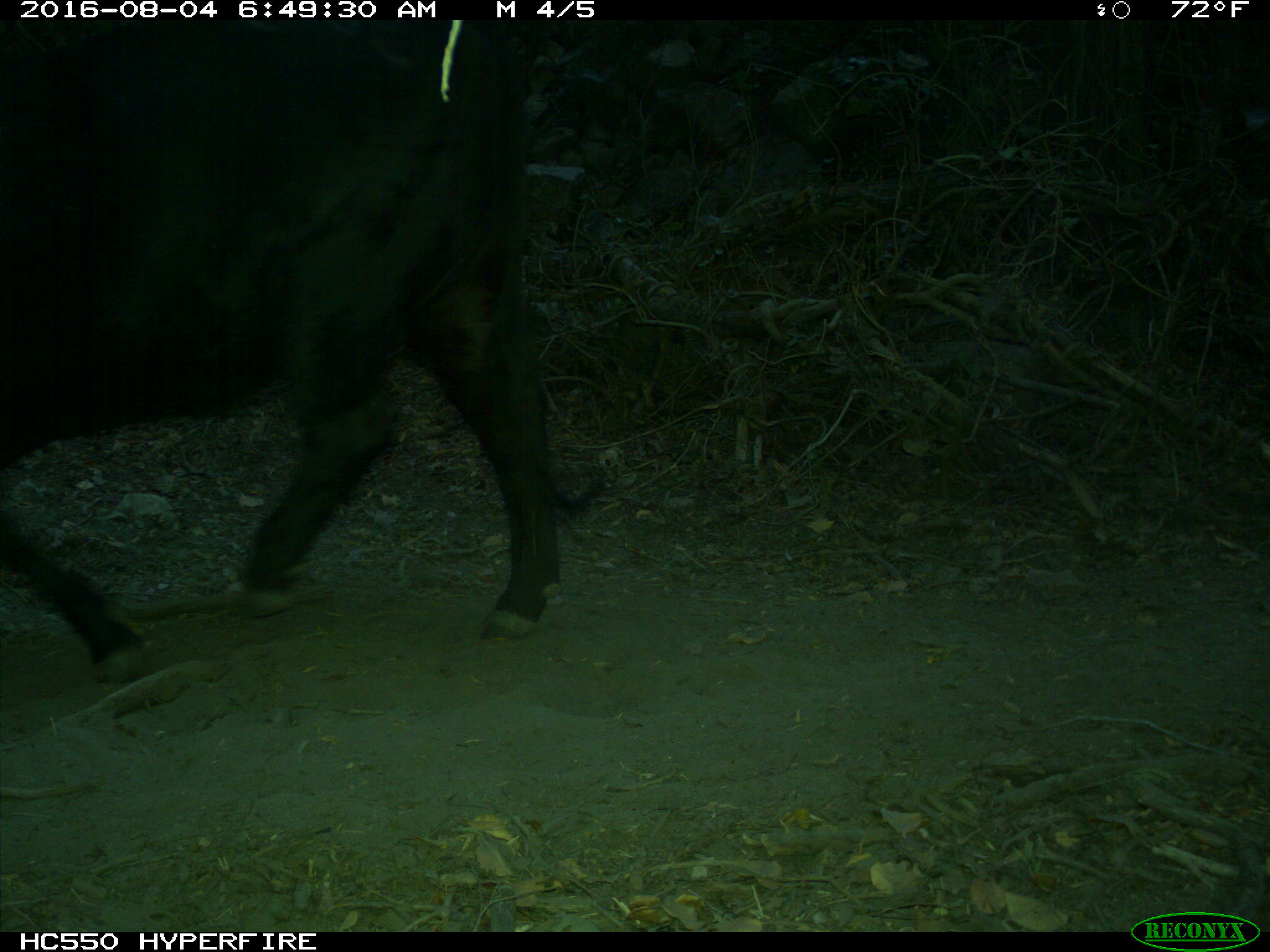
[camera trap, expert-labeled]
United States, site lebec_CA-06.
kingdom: Animalia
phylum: Chordata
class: Mammalia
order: Artiodactyla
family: Bovidae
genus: Bos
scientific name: Bos taurus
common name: domestic cow